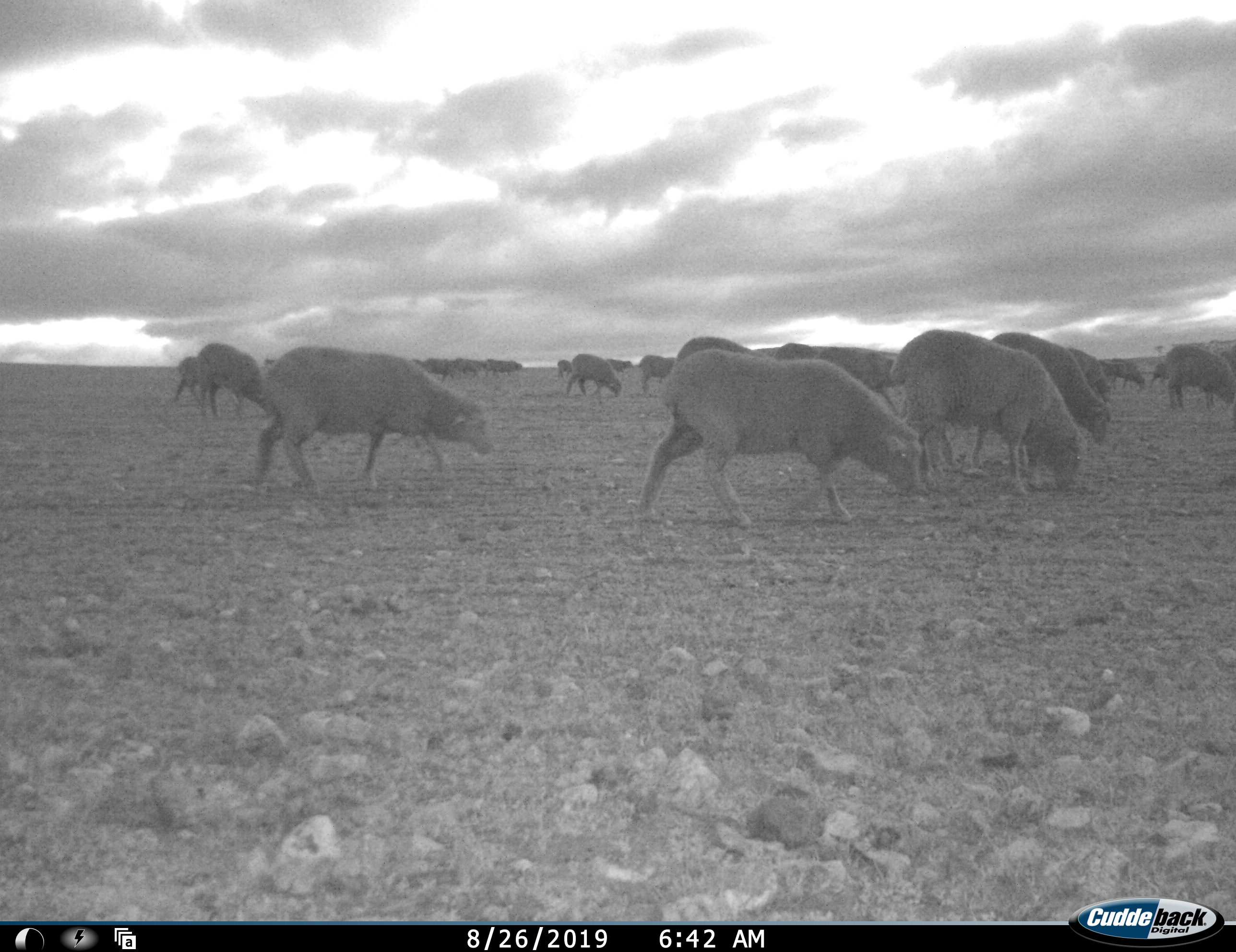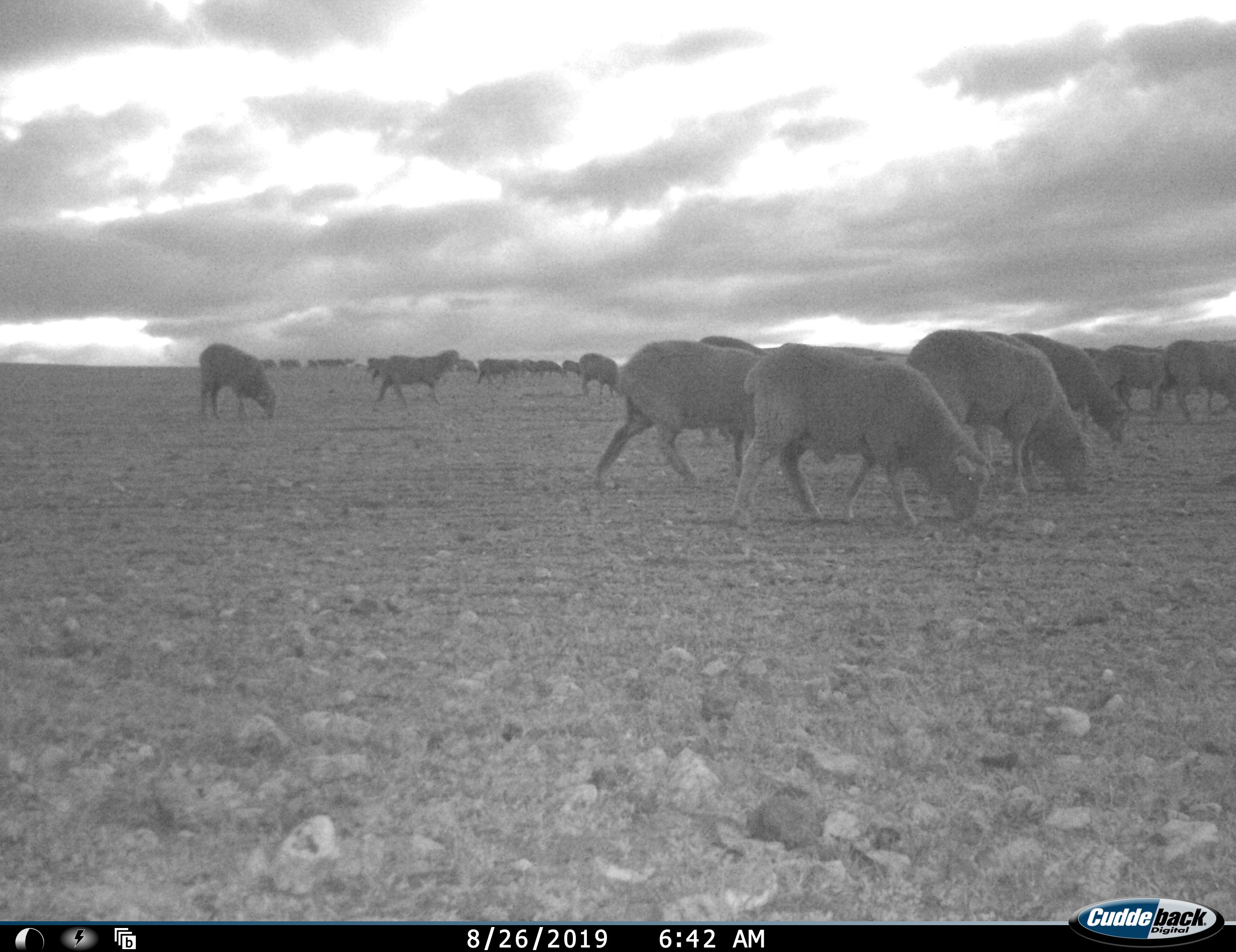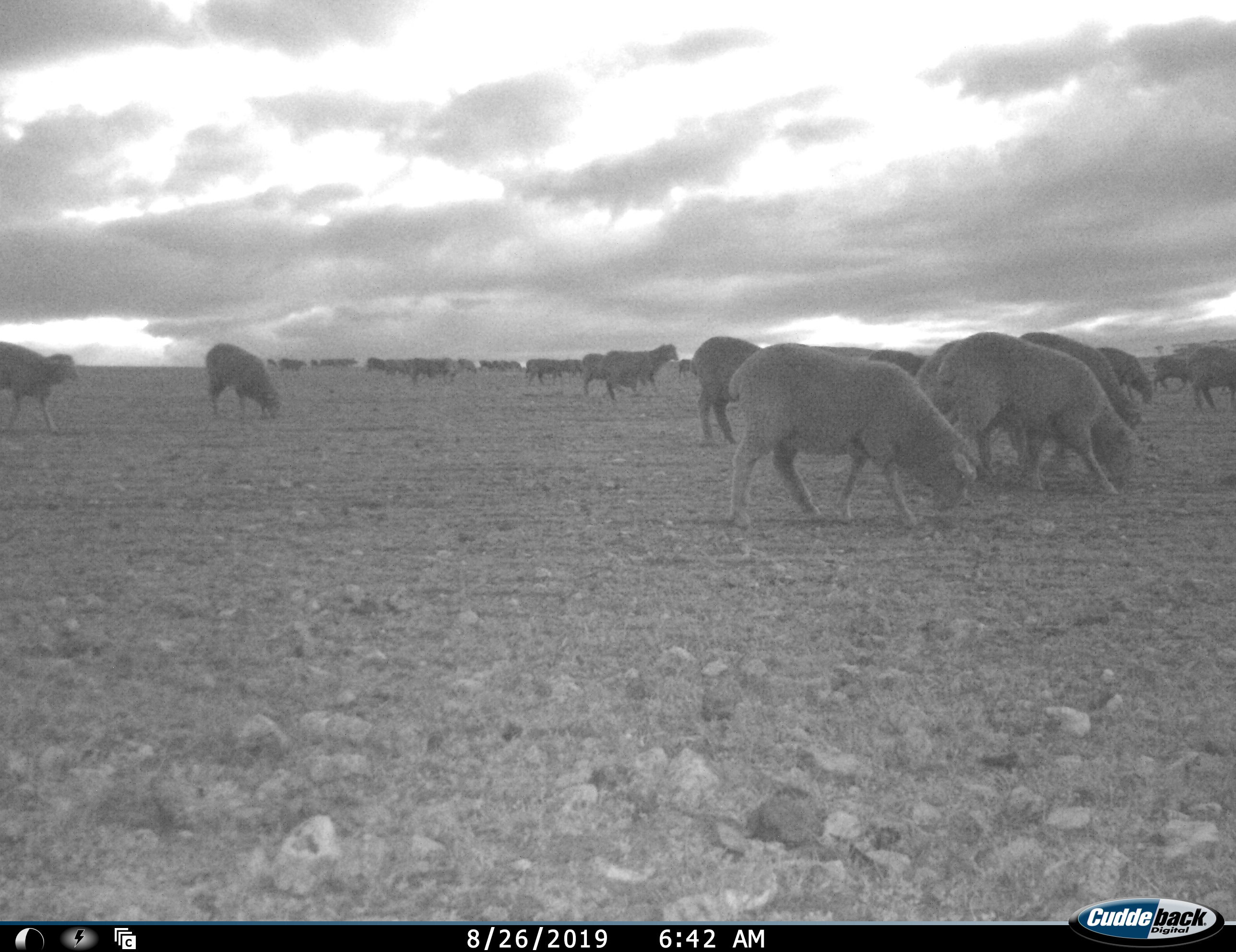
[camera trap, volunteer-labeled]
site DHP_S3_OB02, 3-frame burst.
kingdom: Animalia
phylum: Chordata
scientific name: Vertebrata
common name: domestic animal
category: domesticanimal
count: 11-50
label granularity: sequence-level